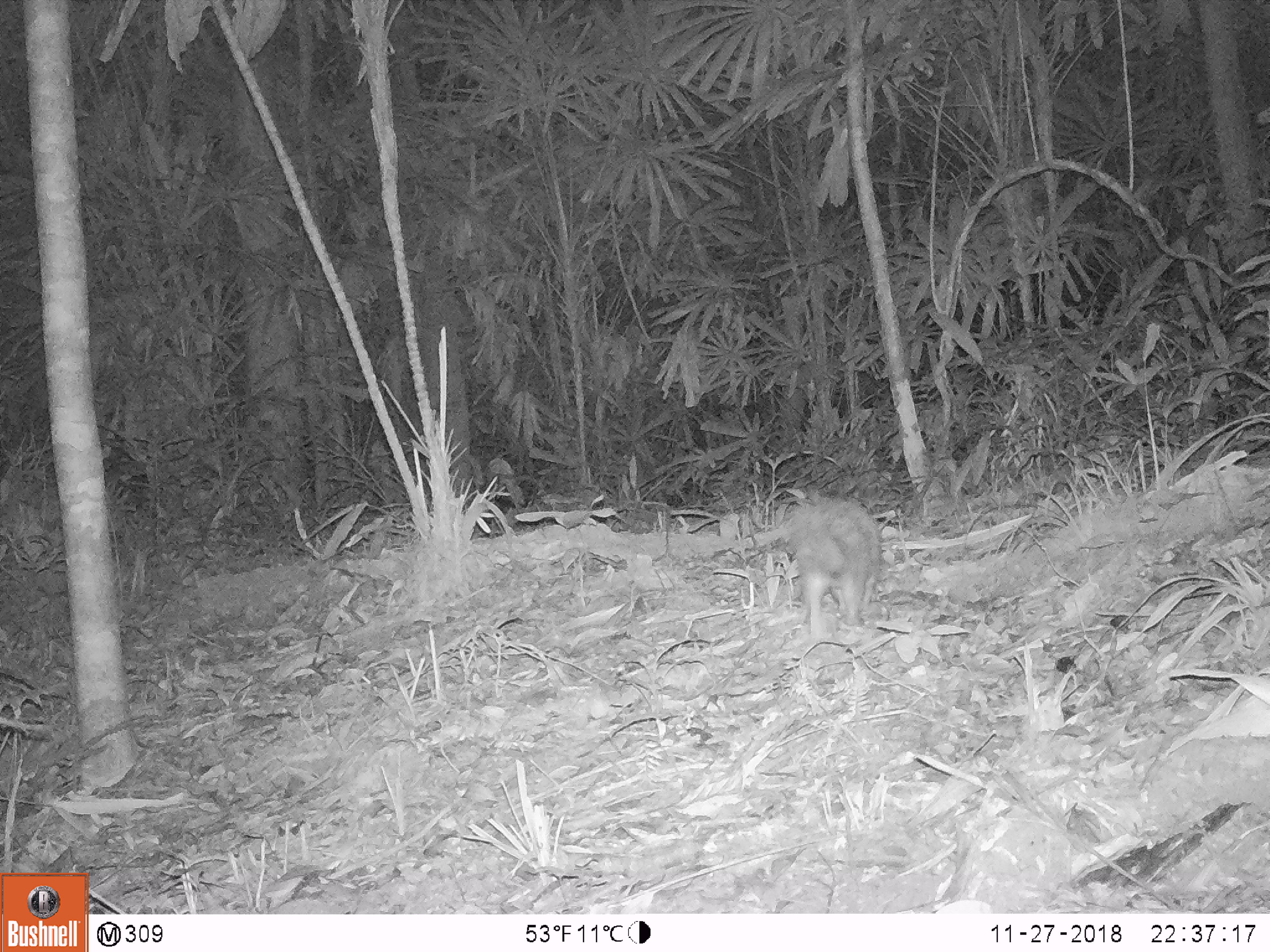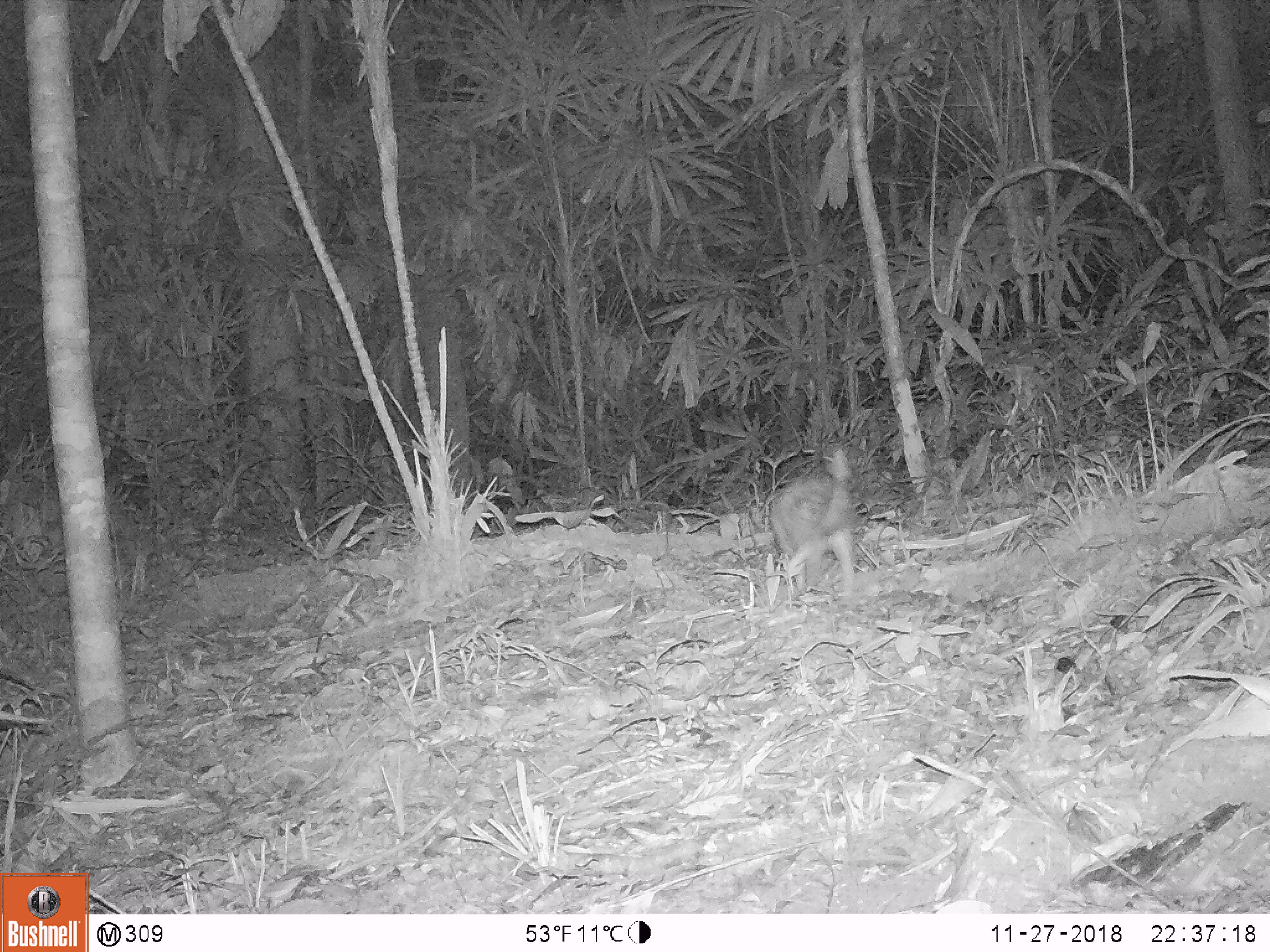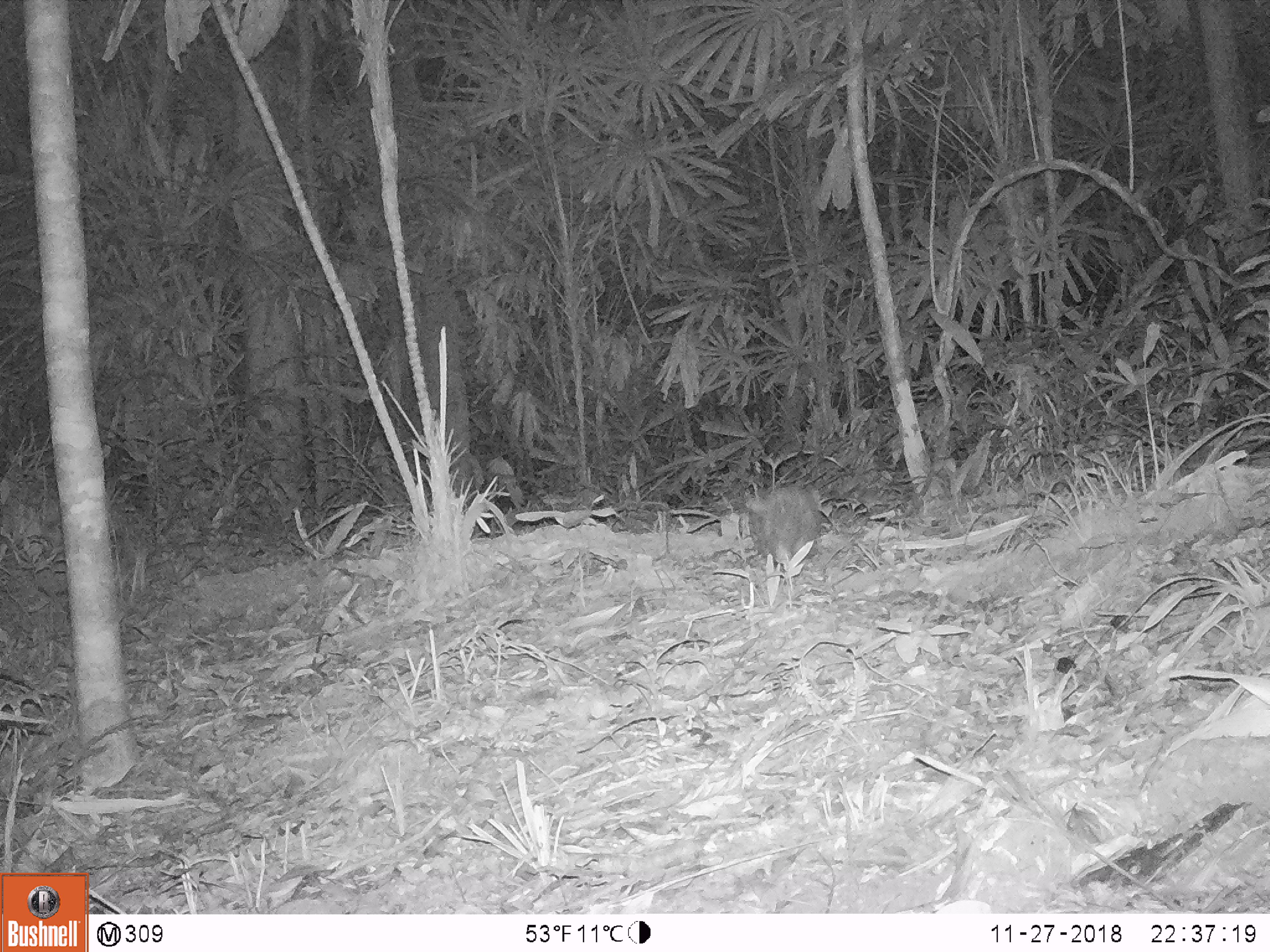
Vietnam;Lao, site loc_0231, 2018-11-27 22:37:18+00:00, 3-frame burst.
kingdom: Animalia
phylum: Chordata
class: Mammalia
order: Rodentia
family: Hystricidae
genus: Atherurus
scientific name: Atherurus macrourus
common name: asiatic brush-tailed porcupine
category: asiatic brush tailed porcupine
Asiatic brush tailed porcupine (asiatic brush-tailed porcupine) (Atherurus macrourus). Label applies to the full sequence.